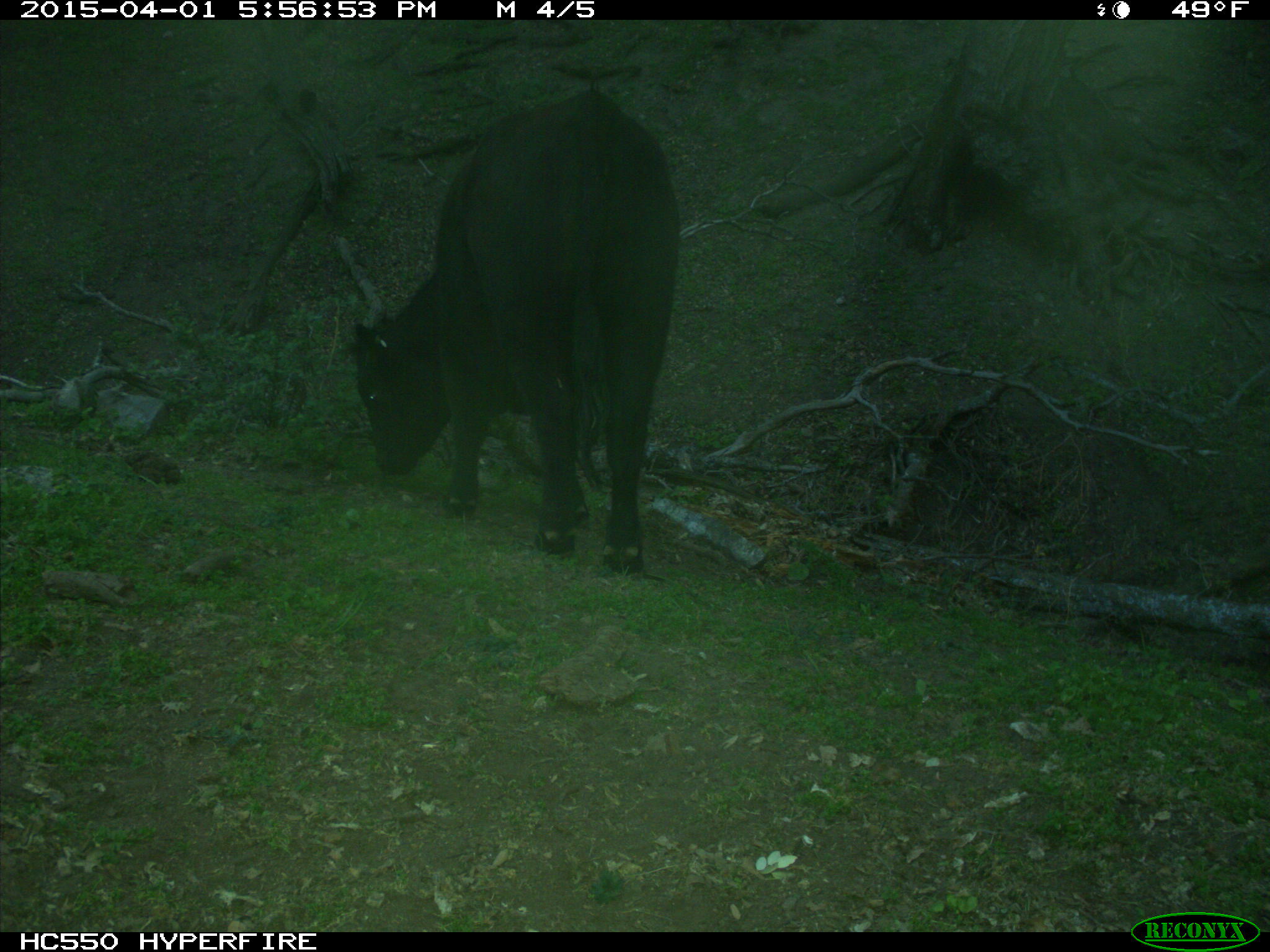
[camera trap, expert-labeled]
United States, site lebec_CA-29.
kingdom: Animalia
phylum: Chordata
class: Mammalia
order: Artiodactyla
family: Bovidae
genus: Bos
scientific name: Bos taurus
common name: domestic cow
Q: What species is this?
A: Bos taurus (domestic cow).